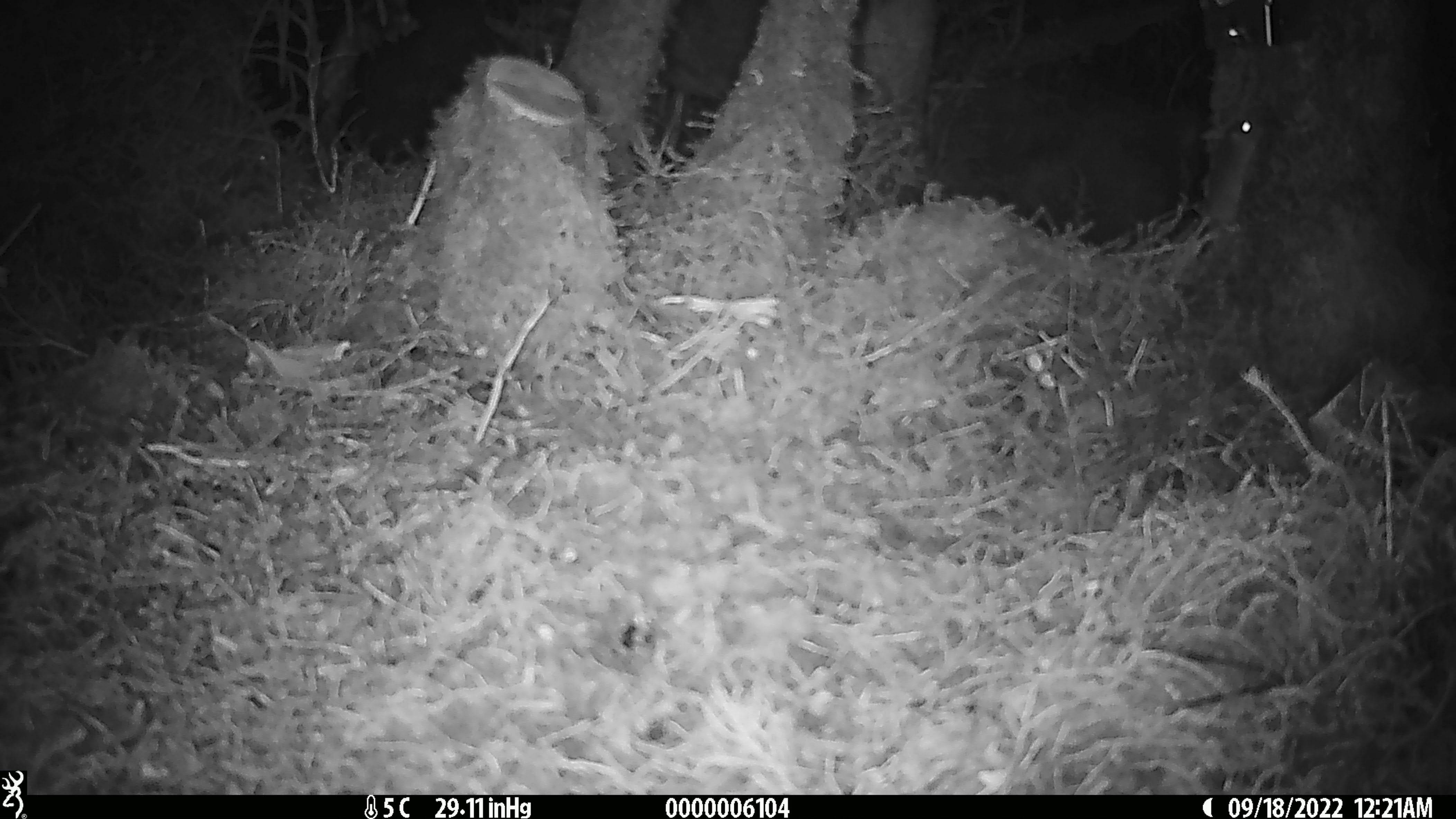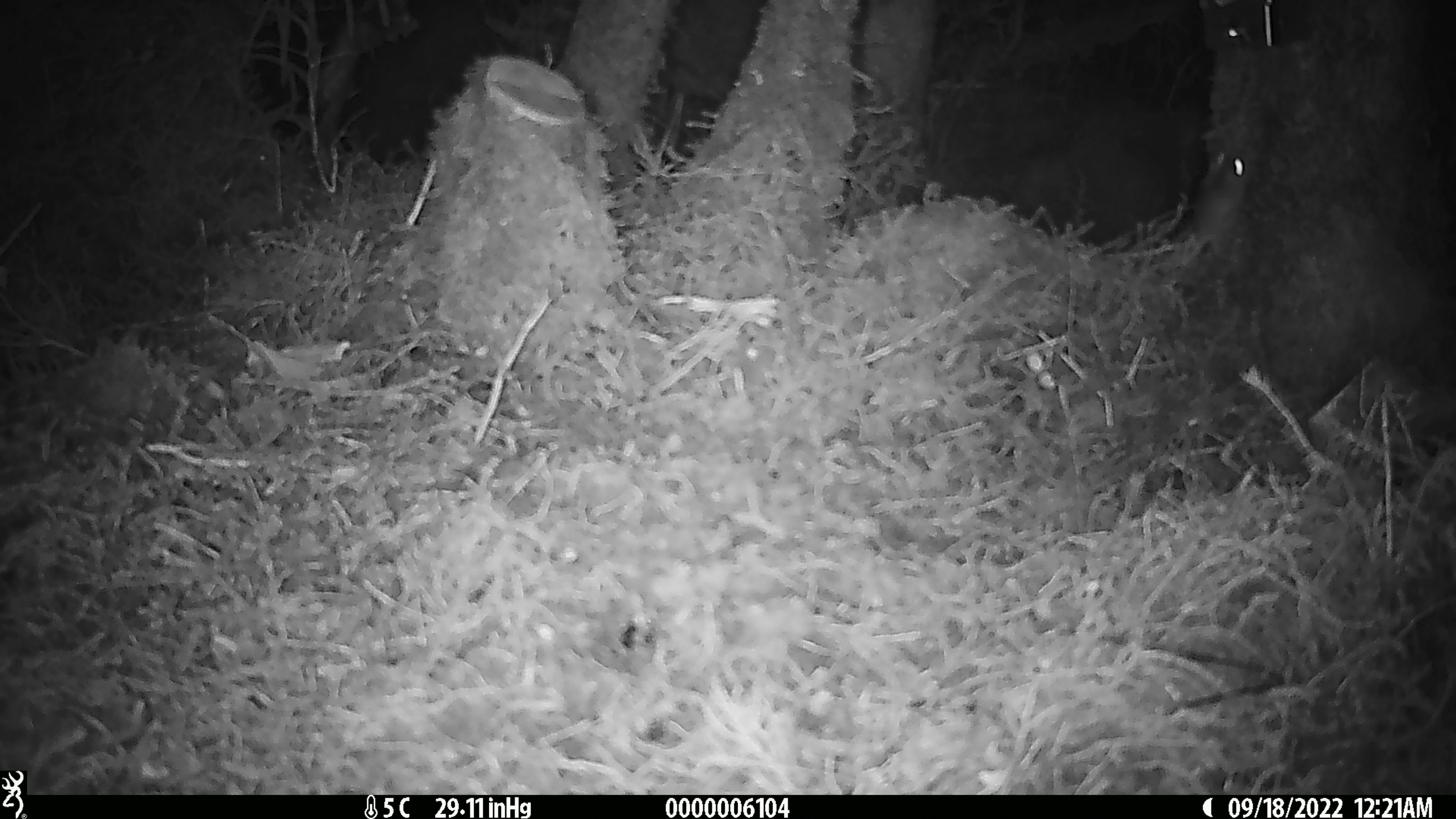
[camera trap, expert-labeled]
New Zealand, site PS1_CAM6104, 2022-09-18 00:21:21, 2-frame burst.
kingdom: Animalia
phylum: Chordata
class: Mammalia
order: Rodentia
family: Muridae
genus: Mus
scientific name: Mus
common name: mouse